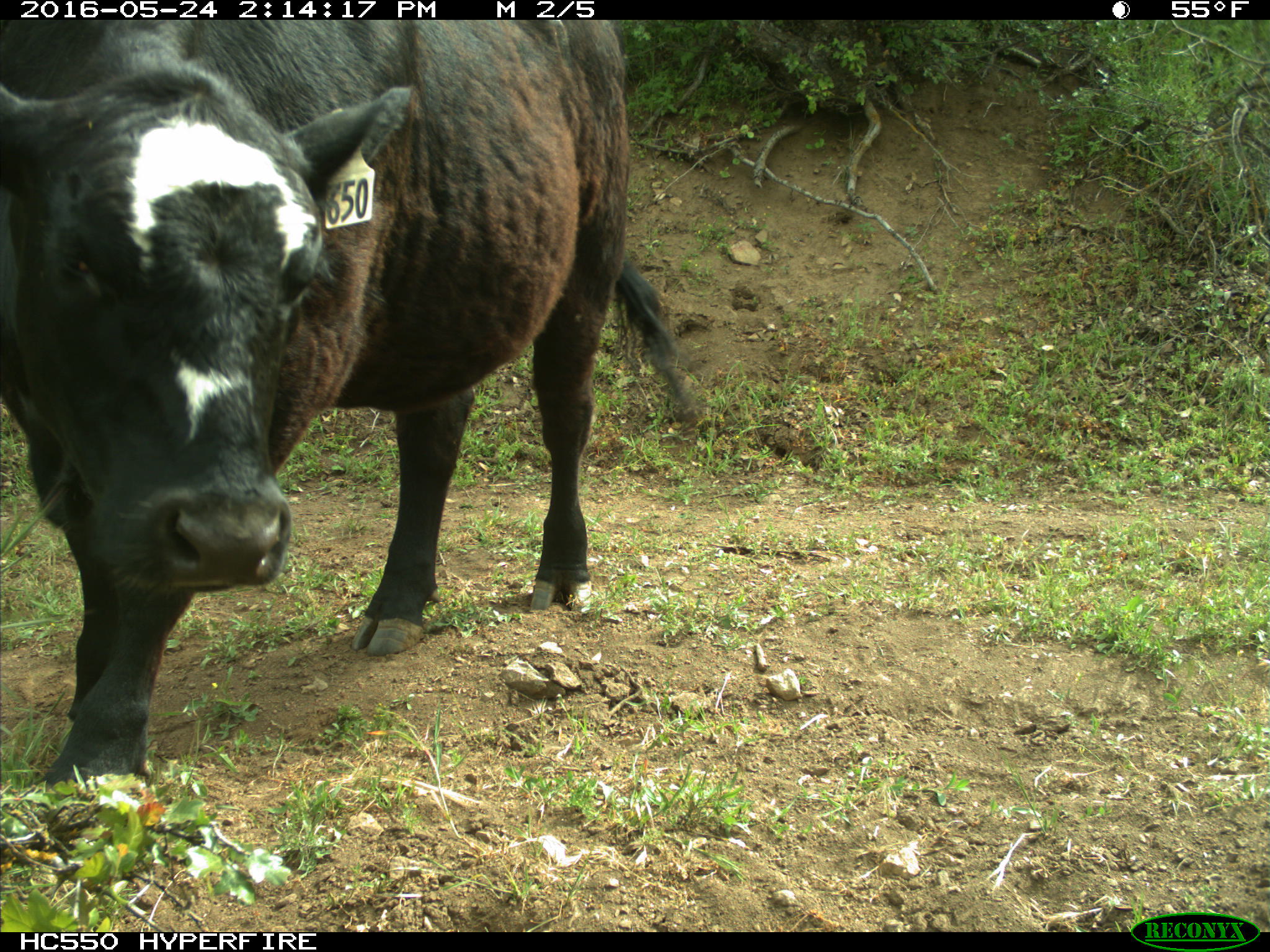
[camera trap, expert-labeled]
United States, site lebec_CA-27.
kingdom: Animalia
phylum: Chordata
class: Mammalia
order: Artiodactyla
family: Bovidae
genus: Bos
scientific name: Bos taurus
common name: domestic cow